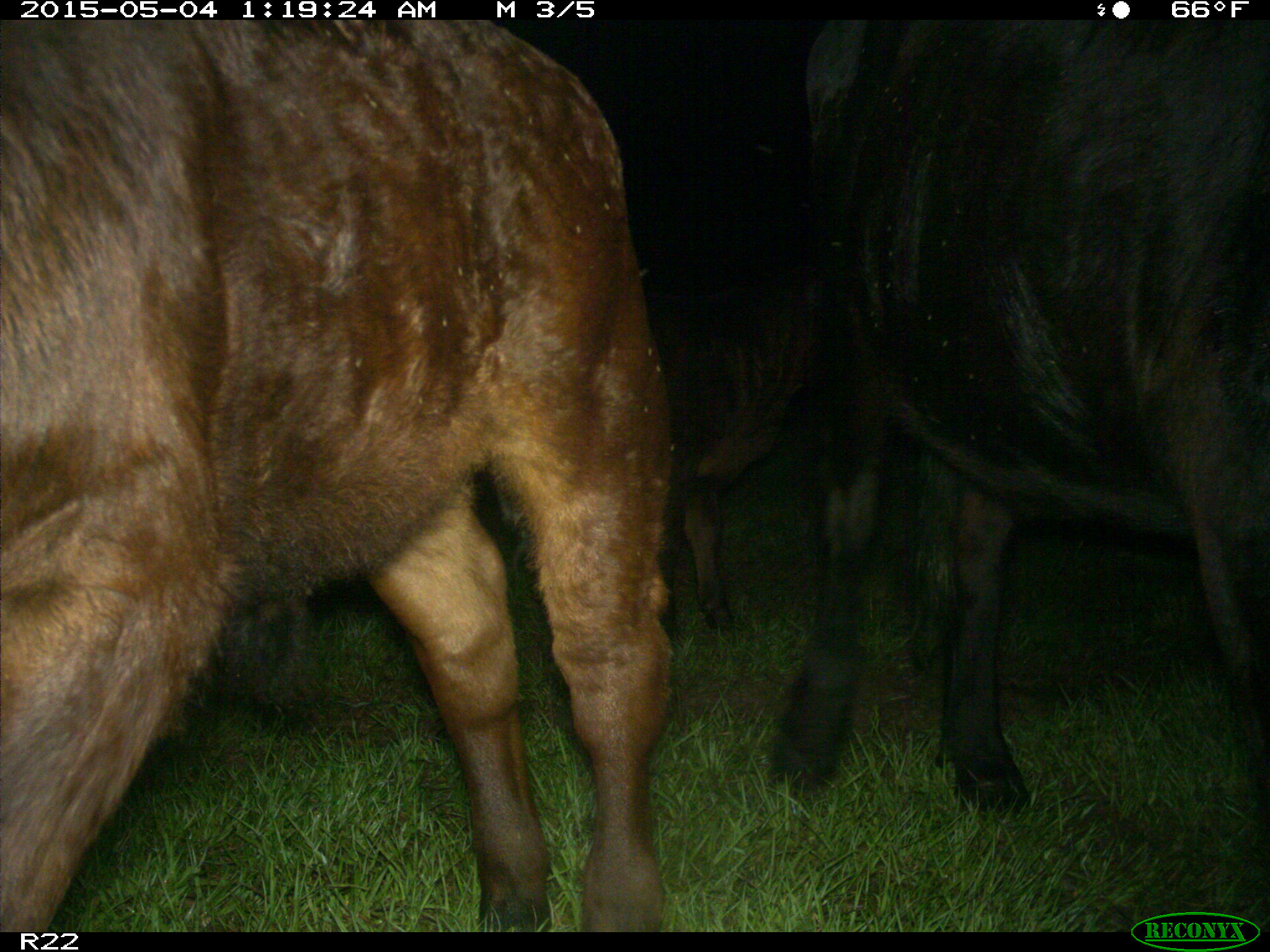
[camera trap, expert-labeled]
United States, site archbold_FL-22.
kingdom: Animalia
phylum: Chordata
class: Mammalia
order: Artiodactyla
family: Bovidae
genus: Bos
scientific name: Bos taurus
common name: domestic cow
Bos taurus (domestic cow).